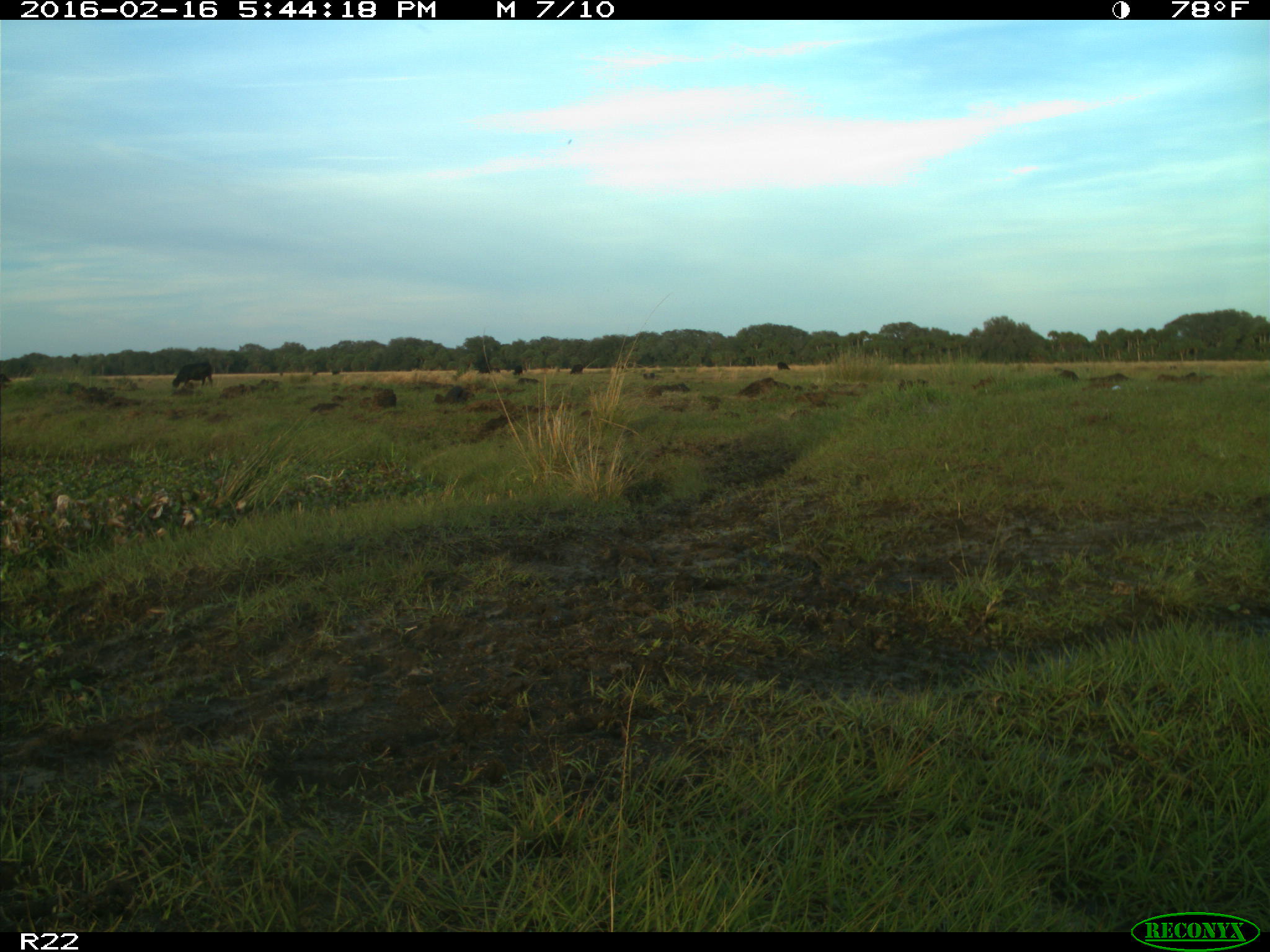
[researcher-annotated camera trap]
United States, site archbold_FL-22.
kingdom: Animalia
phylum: Chordata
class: Mammalia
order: Artiodactyla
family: Bovidae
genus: Bos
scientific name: Bos taurus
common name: domestic cow